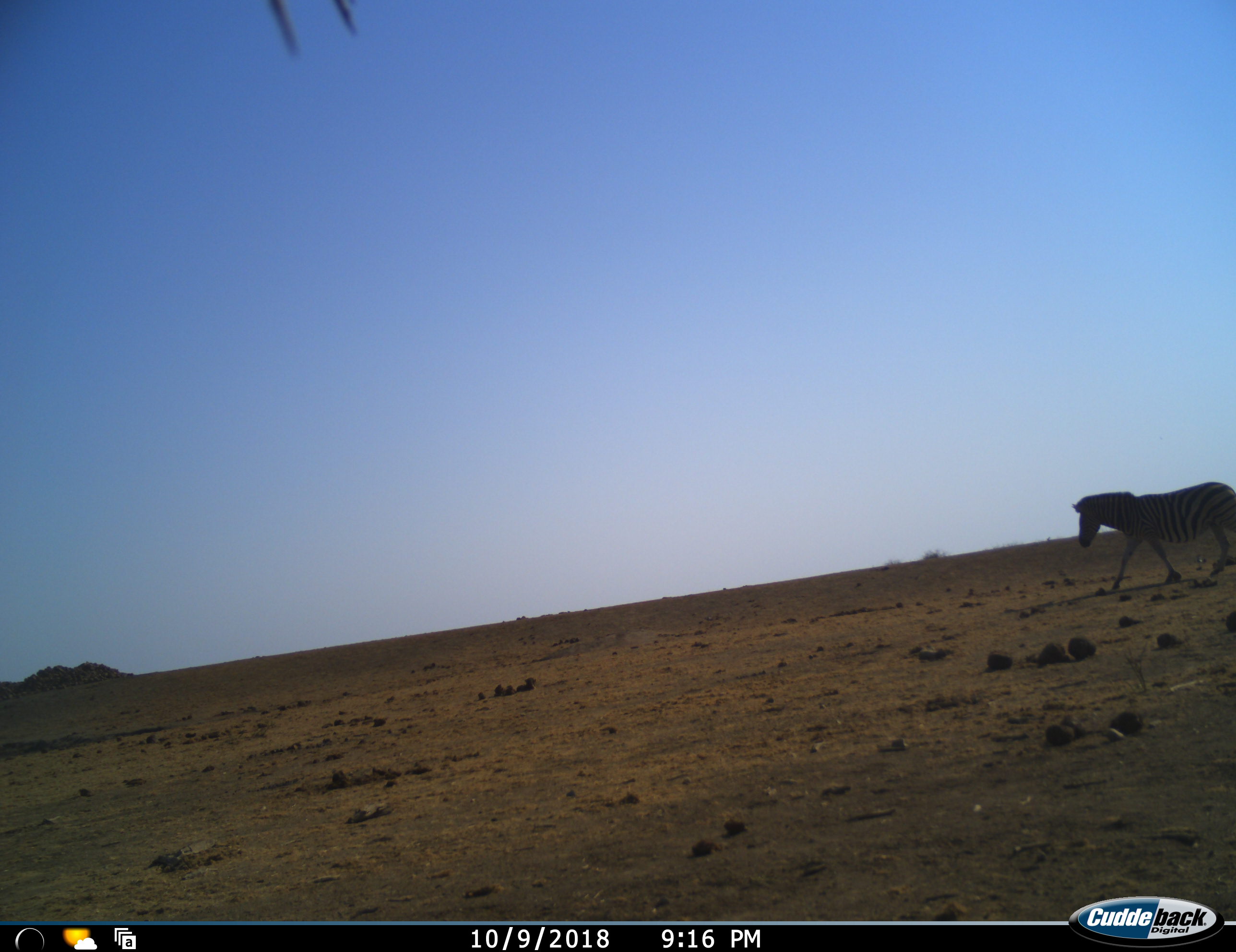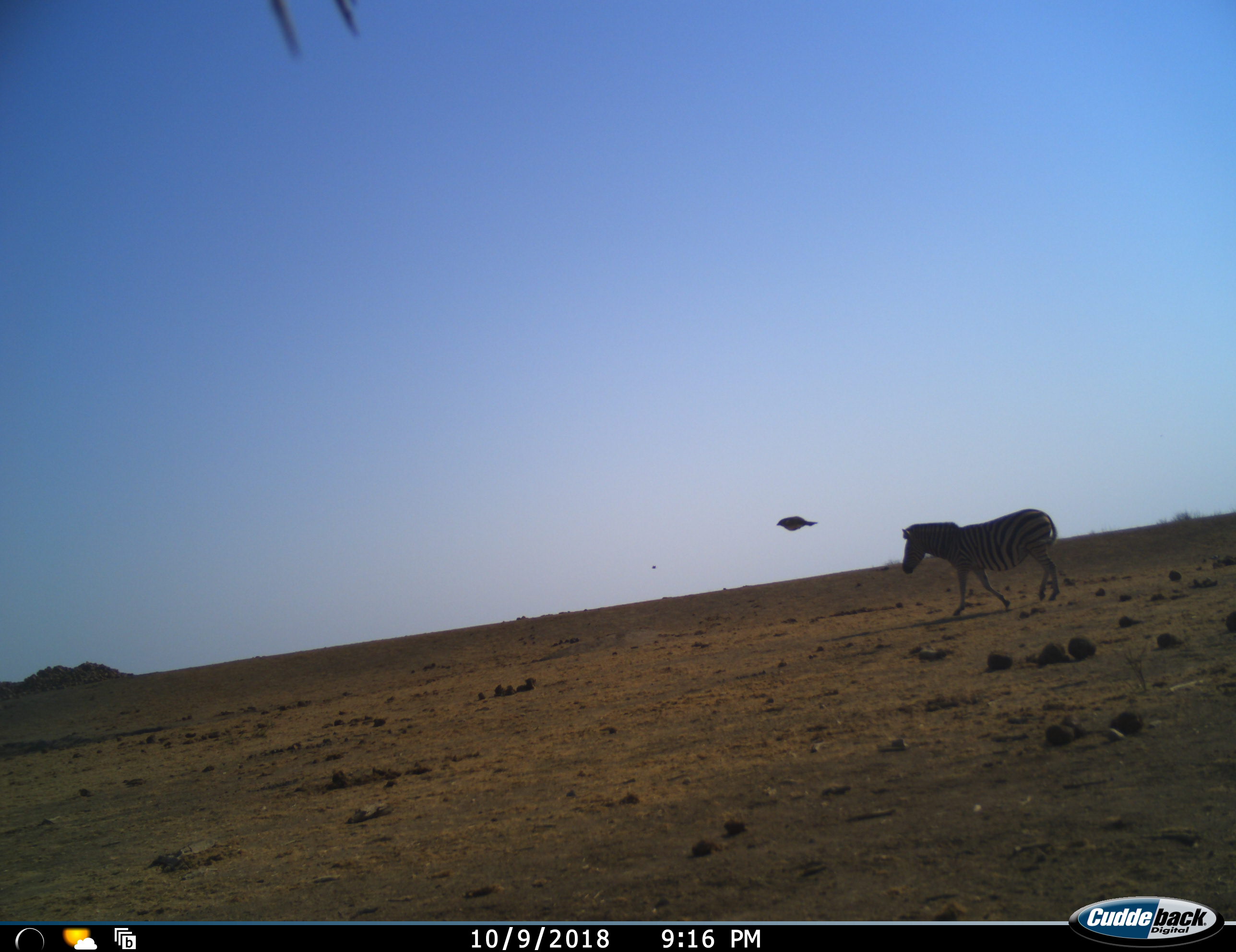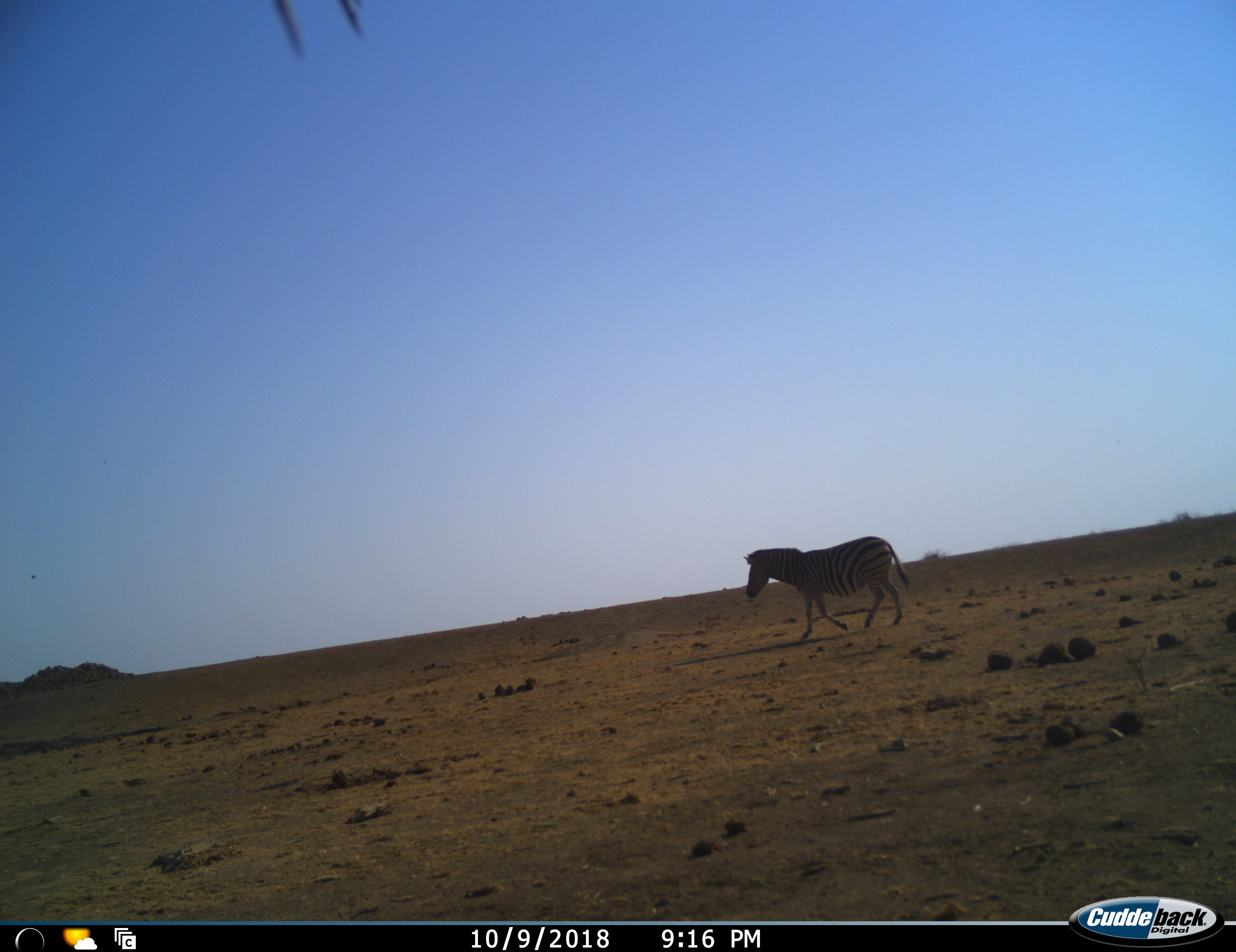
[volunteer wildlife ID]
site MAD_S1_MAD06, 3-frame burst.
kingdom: Animalia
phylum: Chordata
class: Aves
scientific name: Aves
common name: bird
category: birdother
Birdother (bird) (Aves), count 1. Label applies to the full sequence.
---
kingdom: Animalia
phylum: Chordata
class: Mammalia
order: Perissodactyla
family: Equidae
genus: Equus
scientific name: Equus quagga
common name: plains zebra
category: zebraplains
Zebraplains (plains zebra) (Equus quagga), count 1. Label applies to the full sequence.